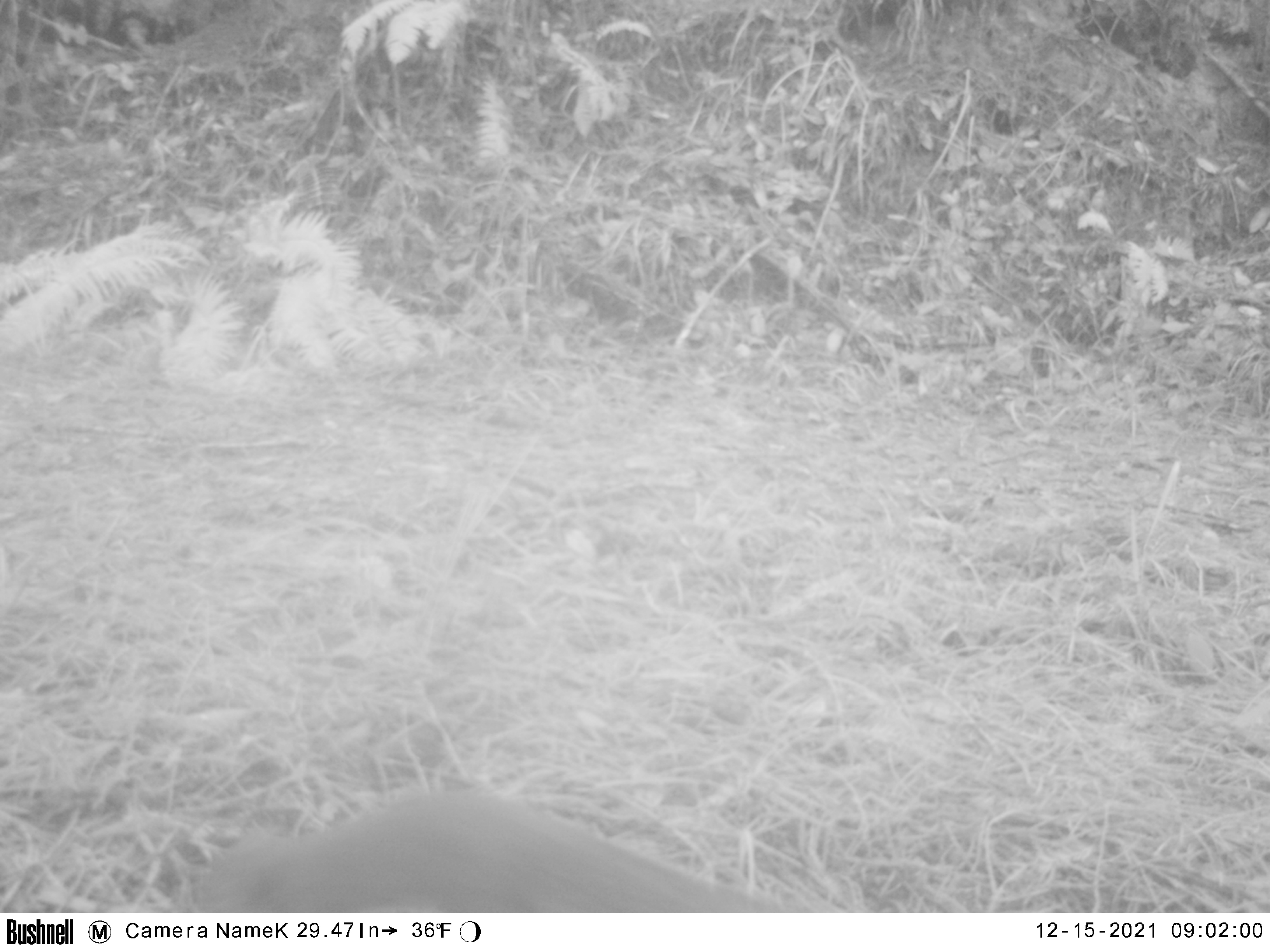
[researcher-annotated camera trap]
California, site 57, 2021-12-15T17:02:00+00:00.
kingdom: Animalia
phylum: Chordata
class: Mammalia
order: Artiodactyla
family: Cervidae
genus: Odocoileus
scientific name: Odocoileus hemionus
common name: mule deer